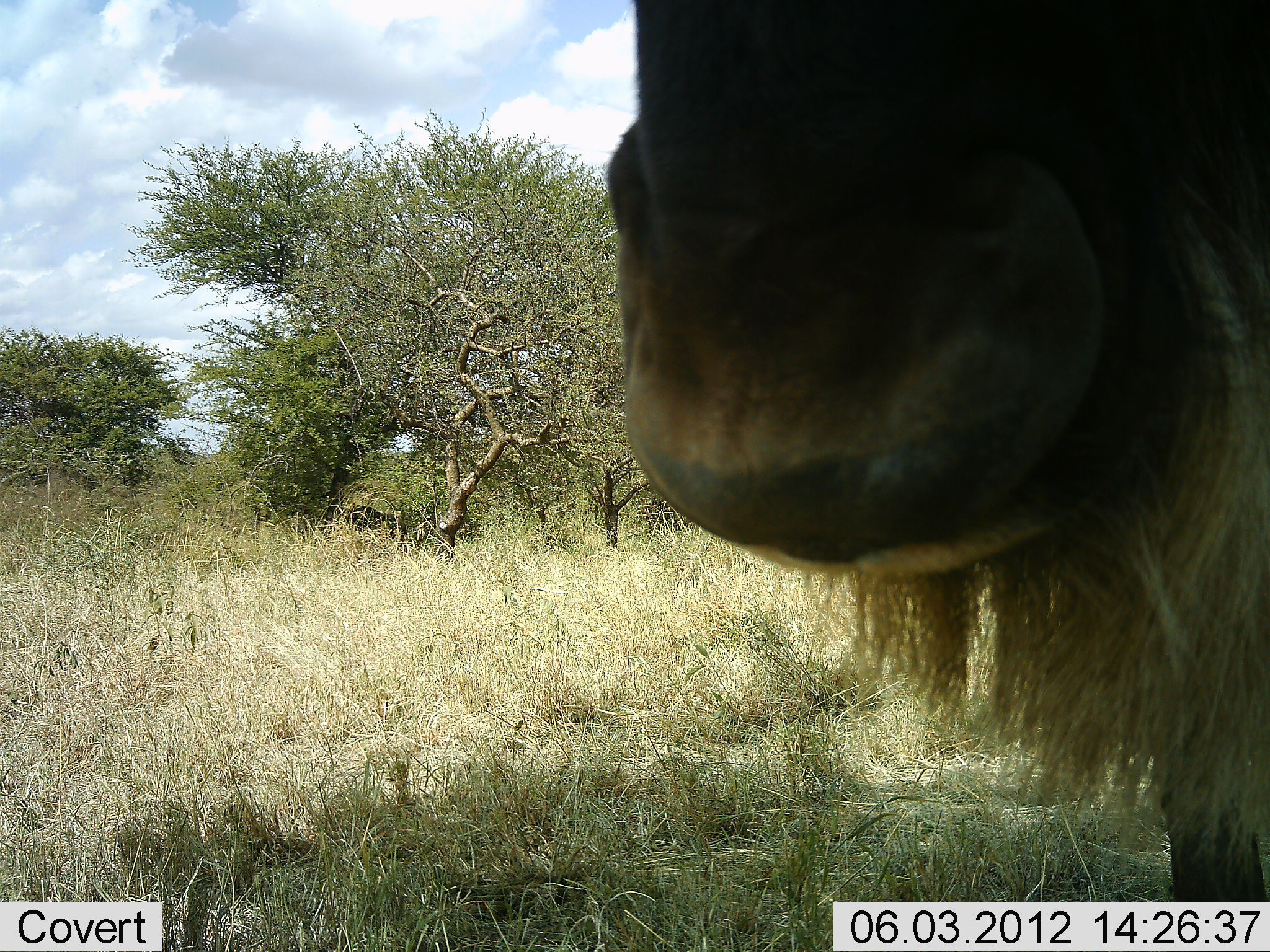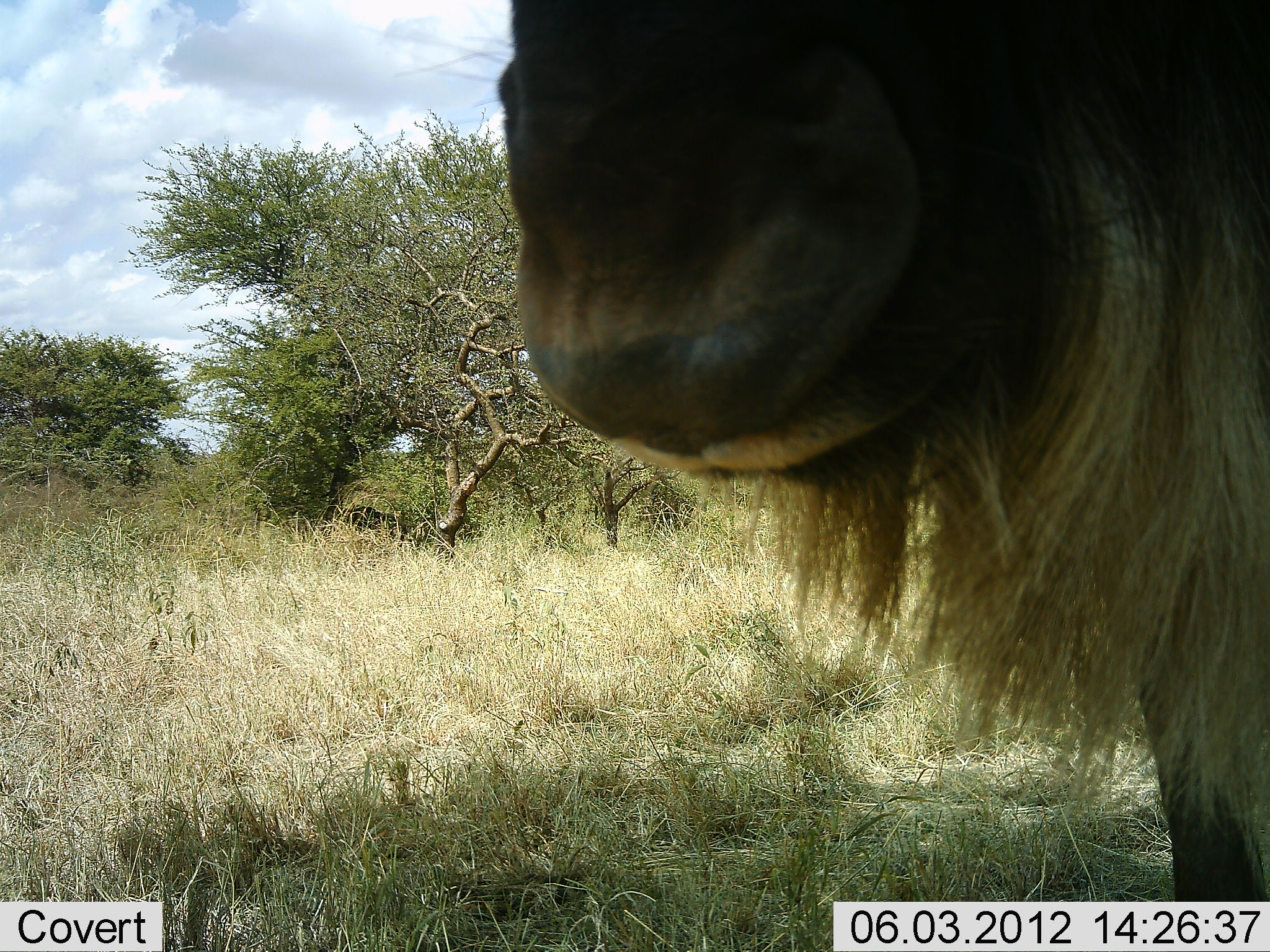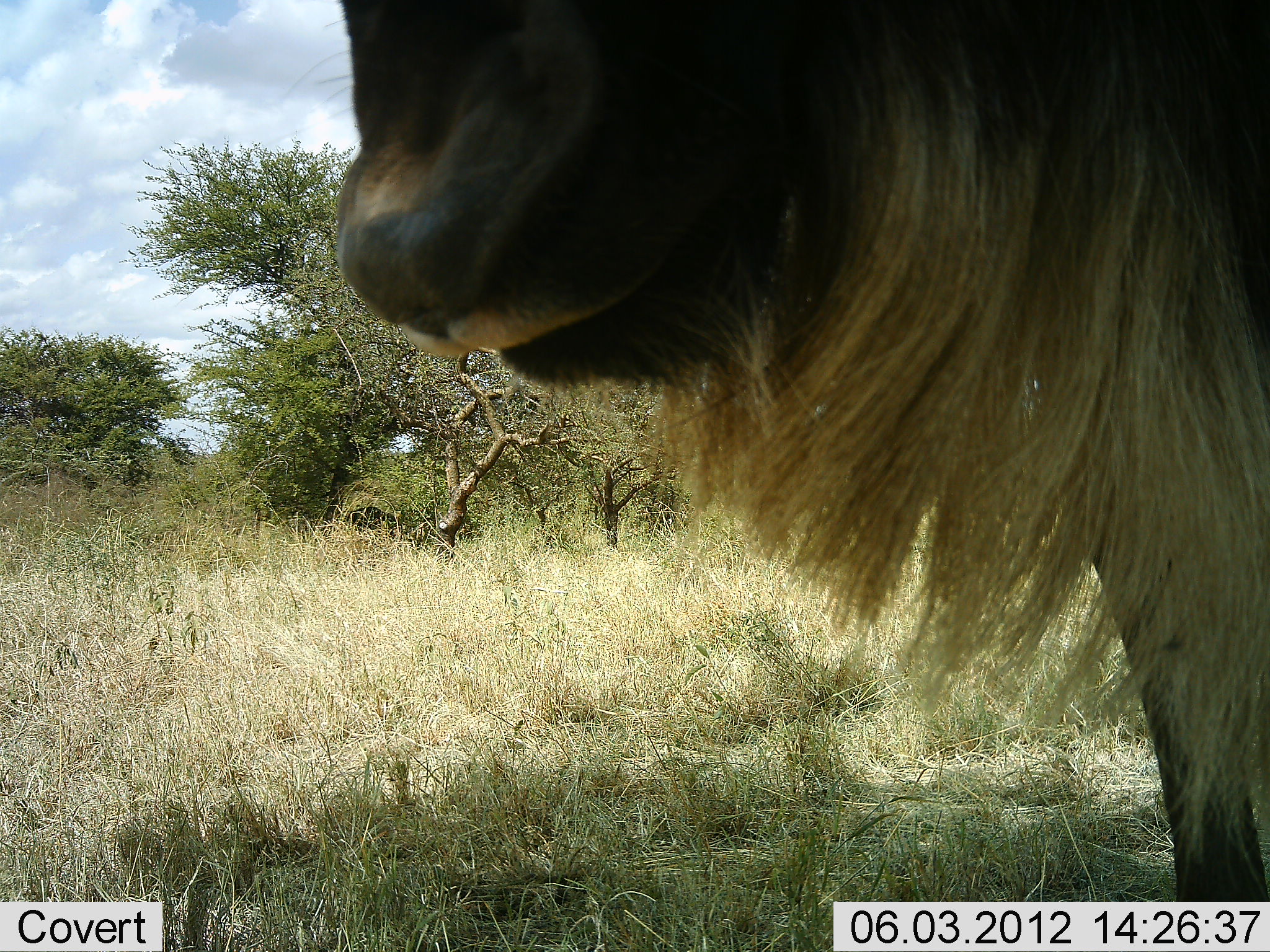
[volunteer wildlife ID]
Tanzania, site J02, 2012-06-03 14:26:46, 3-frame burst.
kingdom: Animalia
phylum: Chordata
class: Mammalia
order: Artiodactyla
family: Bovidae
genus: Connochaetes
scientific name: Connochaetes taurinus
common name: blue wildebeest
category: wildebeest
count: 1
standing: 70%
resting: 0%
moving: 20%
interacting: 10%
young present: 0%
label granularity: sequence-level